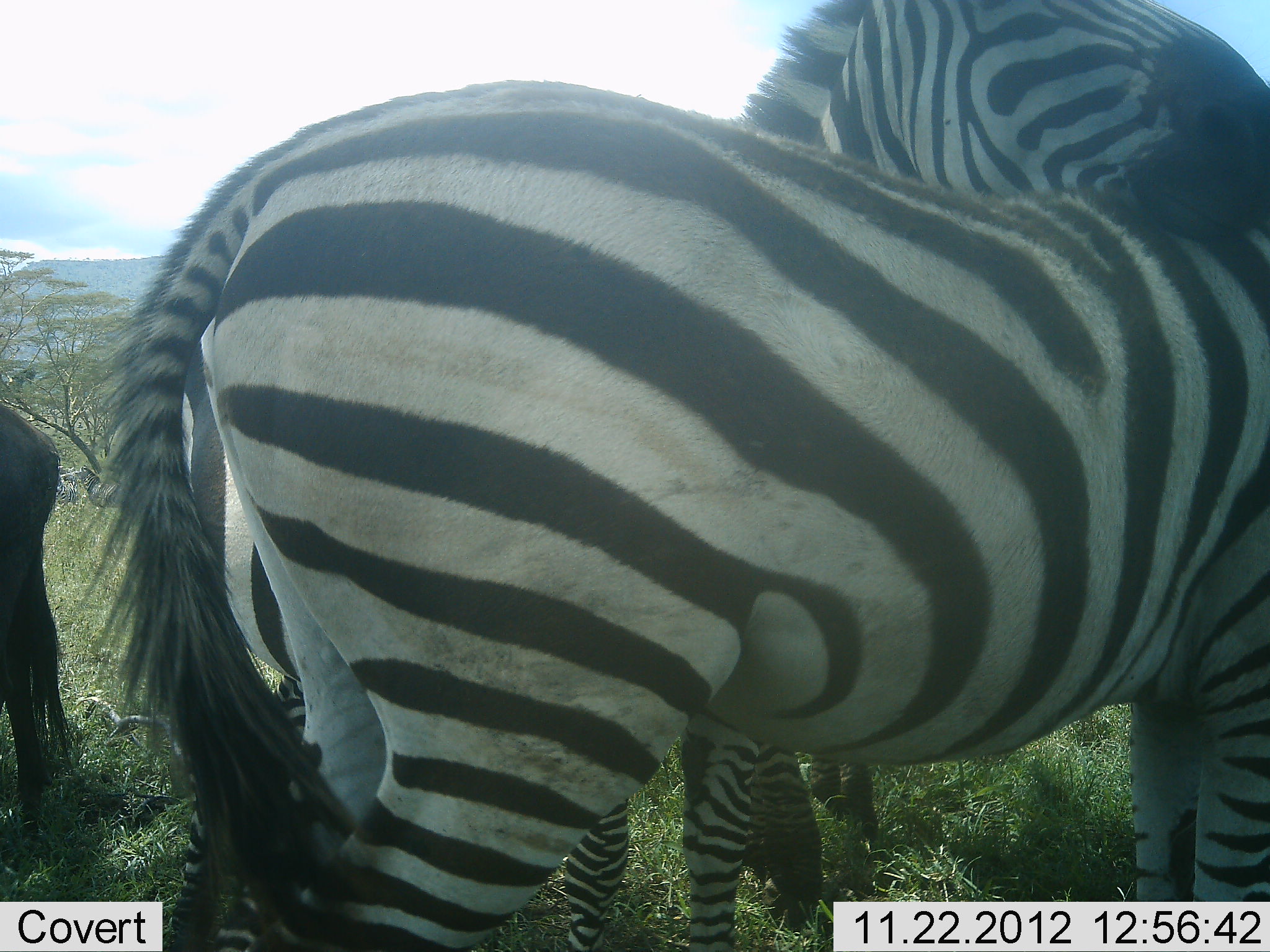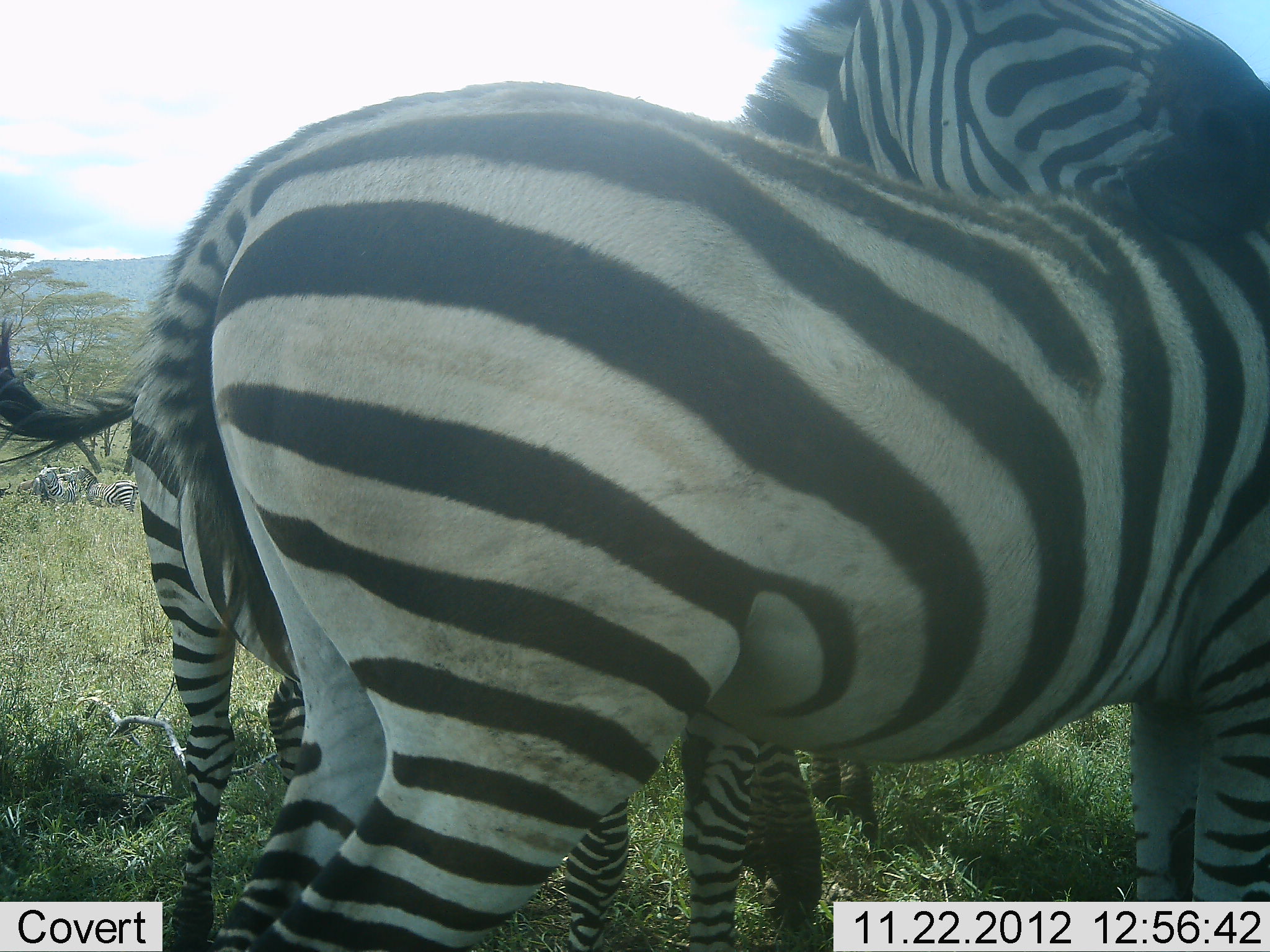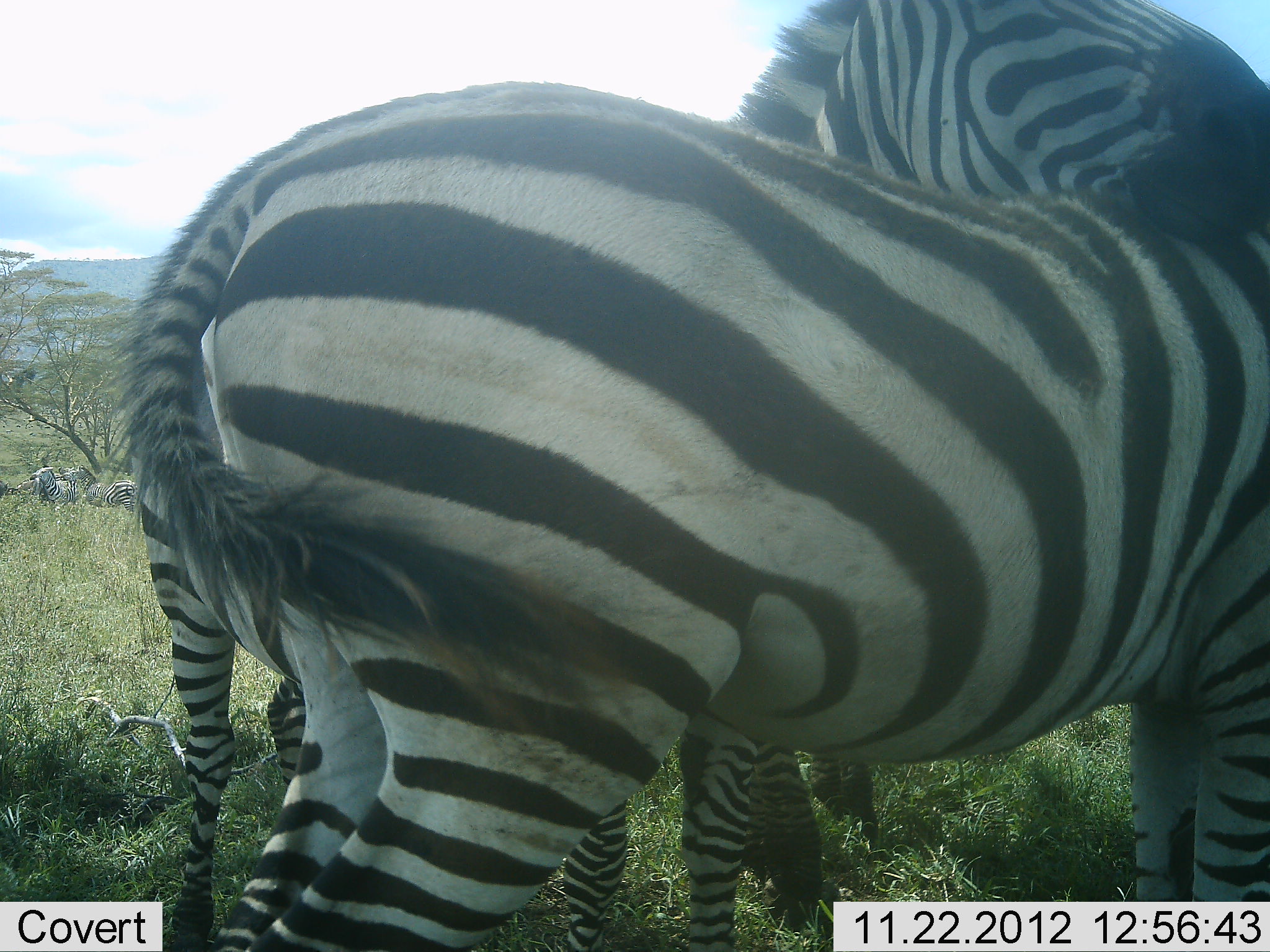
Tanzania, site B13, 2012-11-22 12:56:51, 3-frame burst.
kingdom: Animalia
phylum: Chordata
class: Mammalia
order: Perissodactyla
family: Equidae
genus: Equus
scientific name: Equus quagga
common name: plains zebra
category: zebra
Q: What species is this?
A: Zebra (plains zebra) (Equus quagga).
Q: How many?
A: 2.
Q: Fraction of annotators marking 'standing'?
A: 64%.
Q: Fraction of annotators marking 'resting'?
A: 18%.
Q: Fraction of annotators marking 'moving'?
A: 0%.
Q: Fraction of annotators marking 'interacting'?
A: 45%.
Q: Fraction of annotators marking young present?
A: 0%.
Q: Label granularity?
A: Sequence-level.